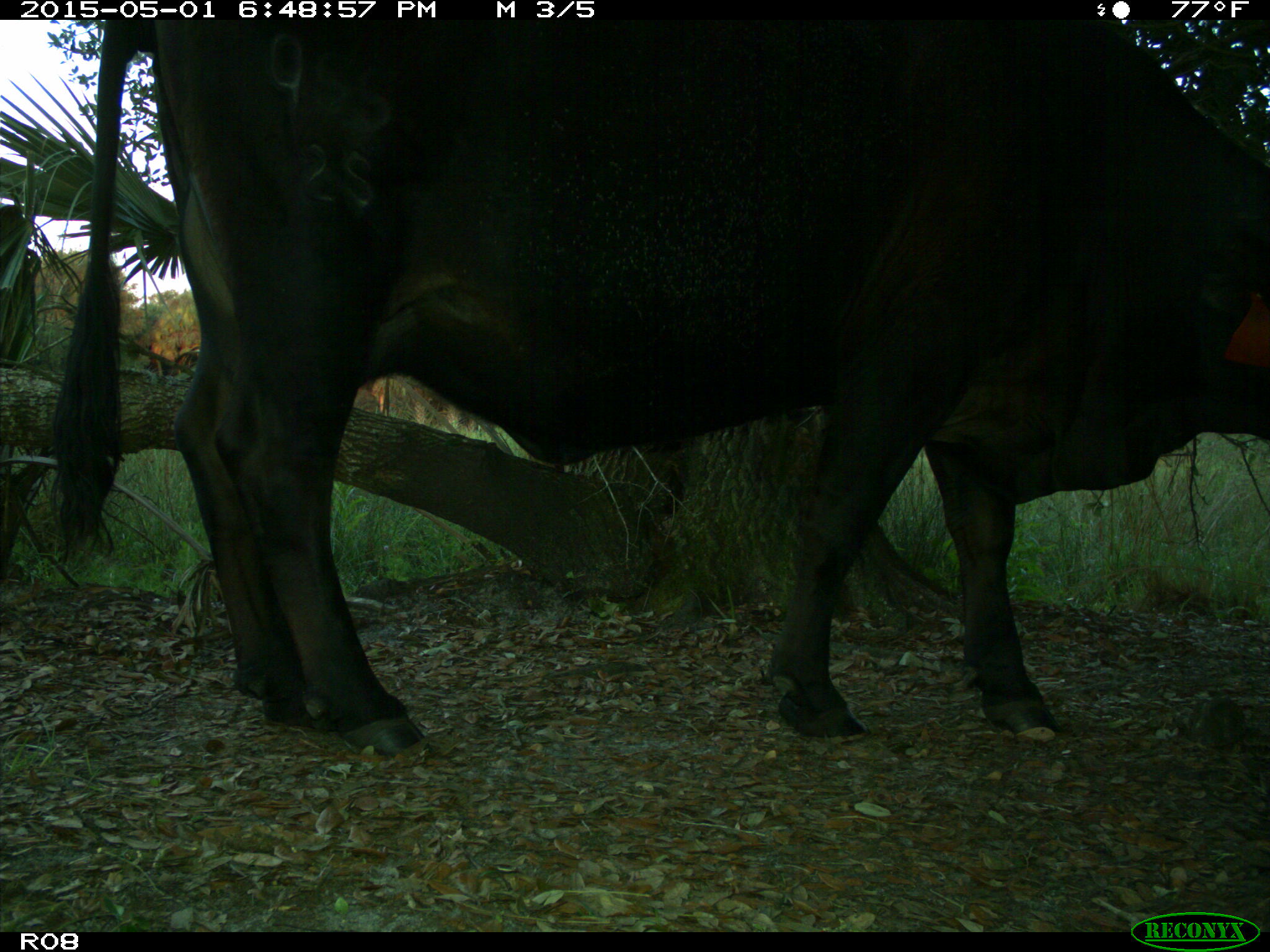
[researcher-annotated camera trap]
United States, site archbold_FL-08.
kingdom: Animalia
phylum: Chordata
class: Mammalia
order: Artiodactyla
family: Bovidae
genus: Bos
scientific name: Bos taurus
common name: domestic cow